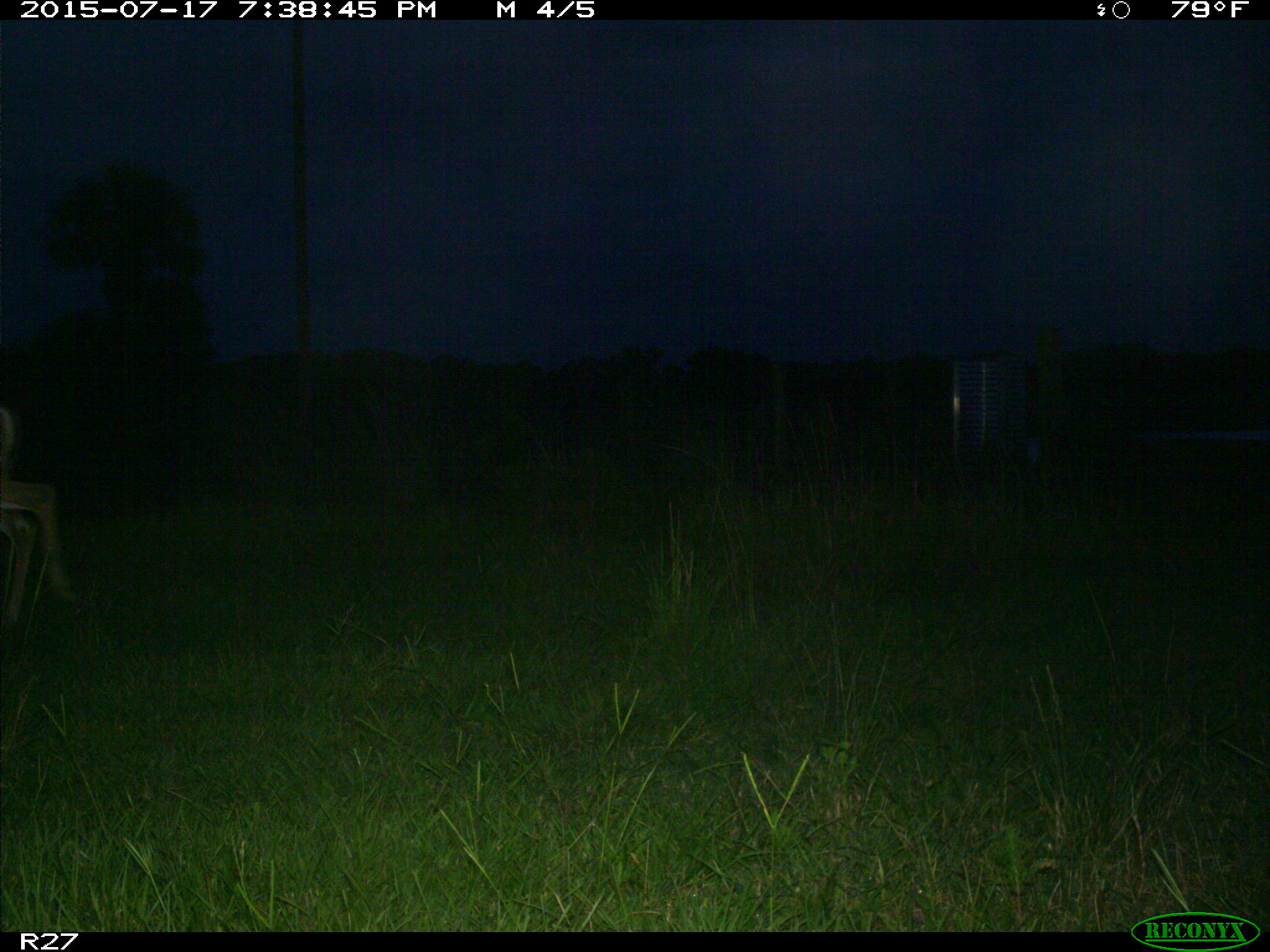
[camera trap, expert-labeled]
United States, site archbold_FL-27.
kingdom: Animalia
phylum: Chordata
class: Mammalia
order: Artiodactyla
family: Cervidae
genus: Odocoileus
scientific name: Odocoileus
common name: deer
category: unidentified deer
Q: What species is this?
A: Unidentified deer (deer) (Odocoileus).